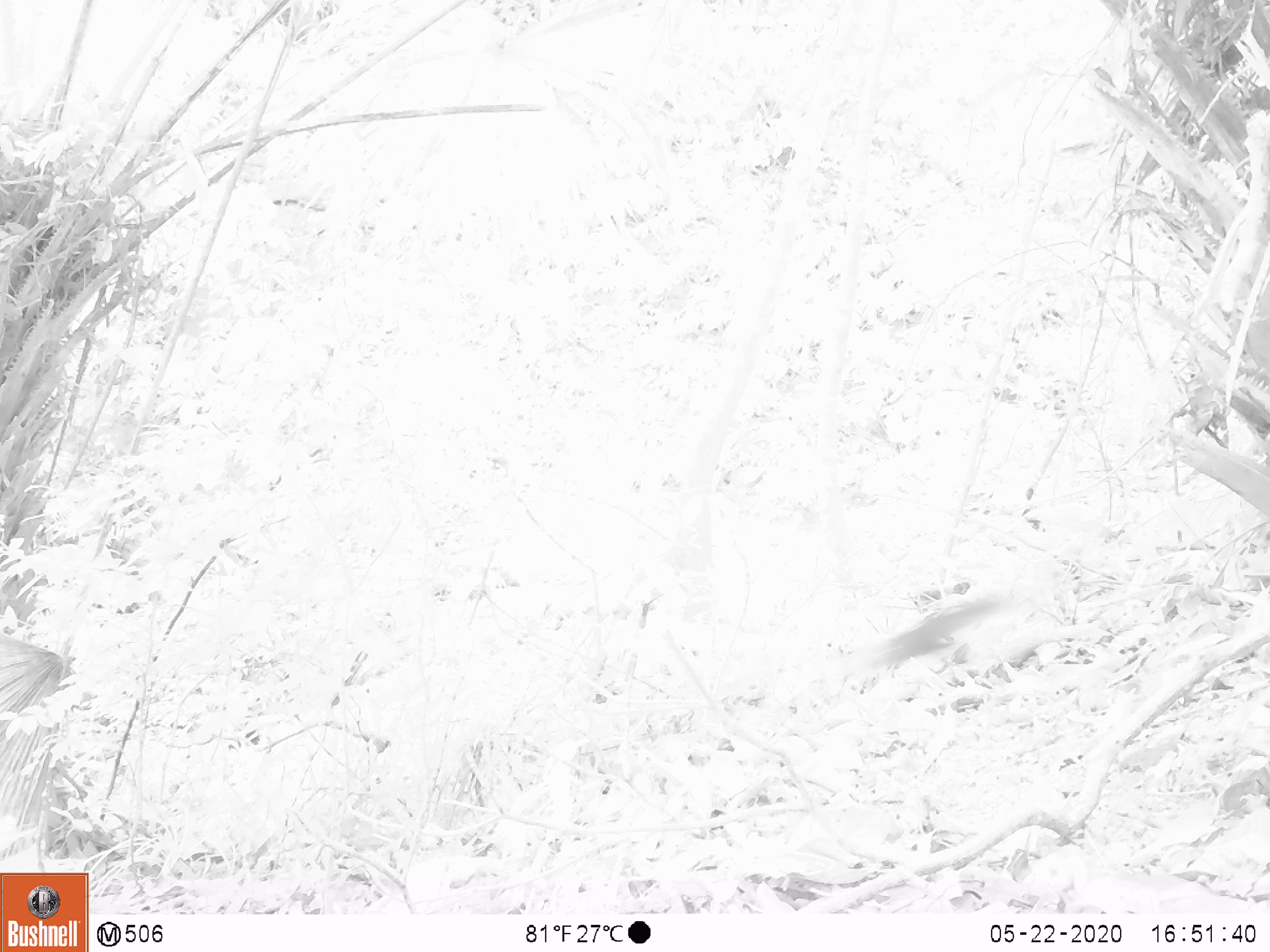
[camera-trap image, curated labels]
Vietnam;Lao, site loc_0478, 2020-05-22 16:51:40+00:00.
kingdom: Animalia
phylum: Chordata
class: Mammalia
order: Rodentia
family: Sciuridae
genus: Sciurus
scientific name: Sciurus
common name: squirrel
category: unidentified squirrel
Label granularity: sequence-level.